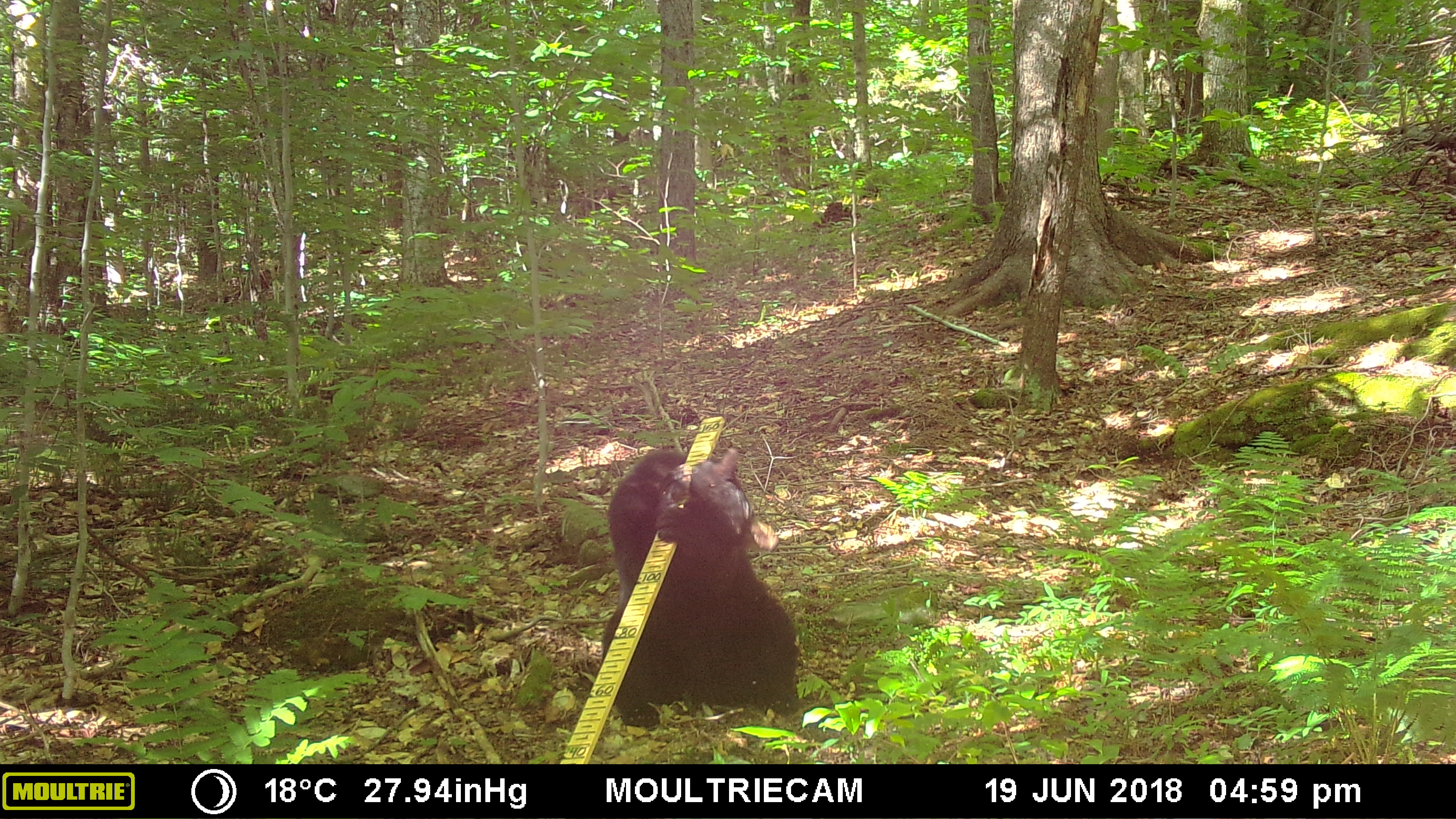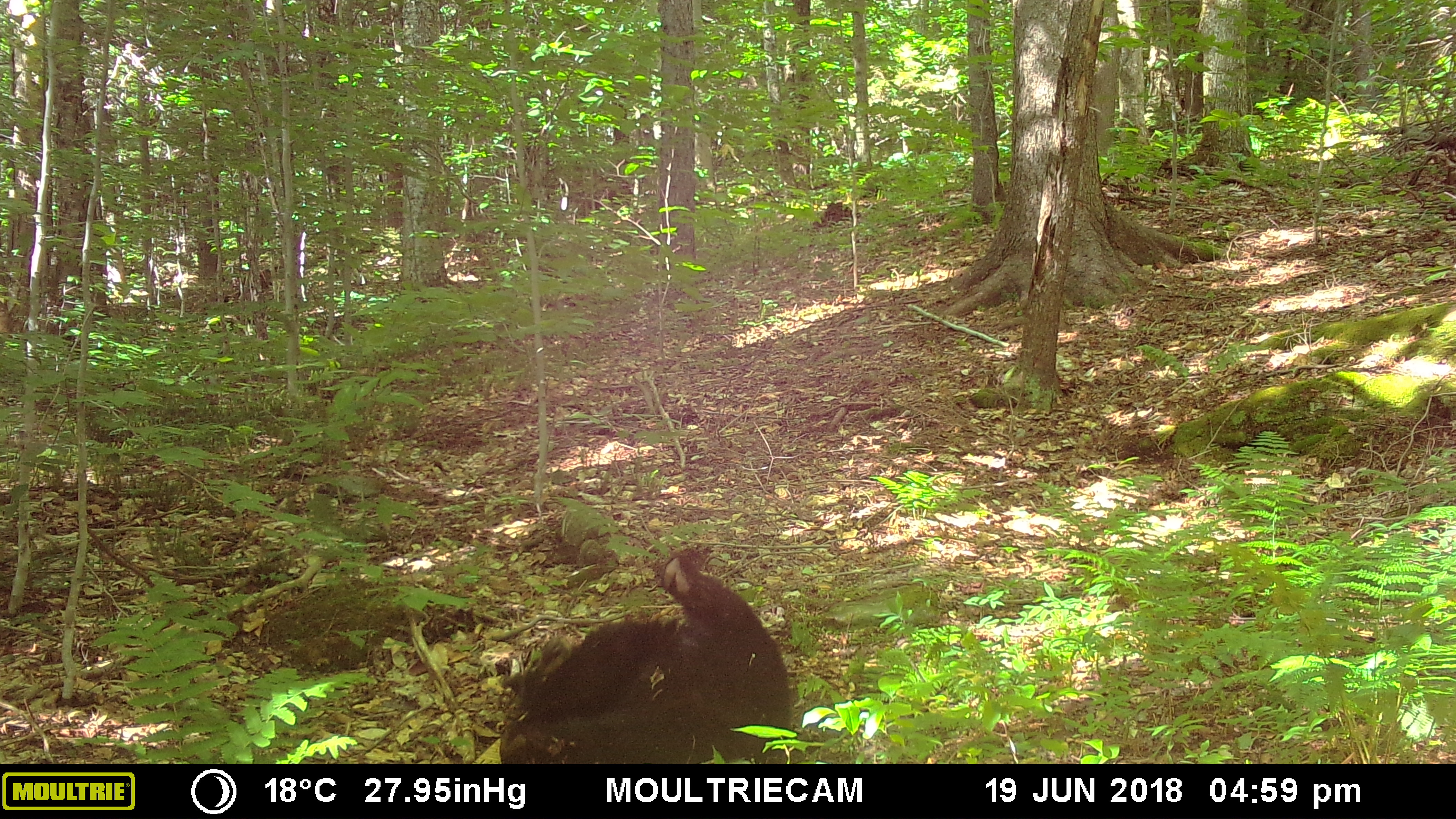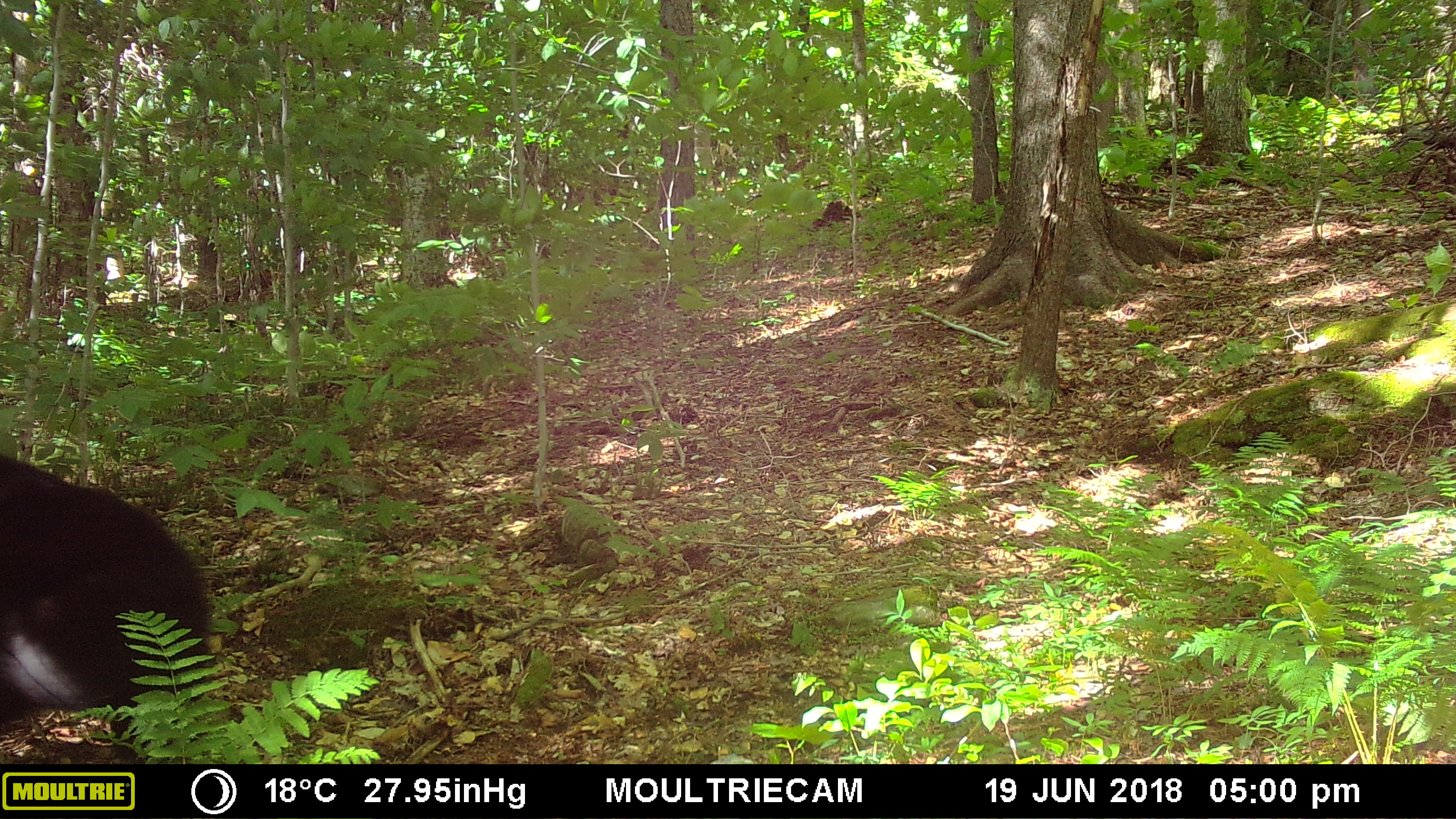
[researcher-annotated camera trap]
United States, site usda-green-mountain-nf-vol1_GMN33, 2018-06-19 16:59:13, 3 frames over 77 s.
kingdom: Animalia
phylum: Chordata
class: Mammalia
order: Carnivora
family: Ursidae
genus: Ursus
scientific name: Ursus americanus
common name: black bear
Black bear (Ursus americanus).